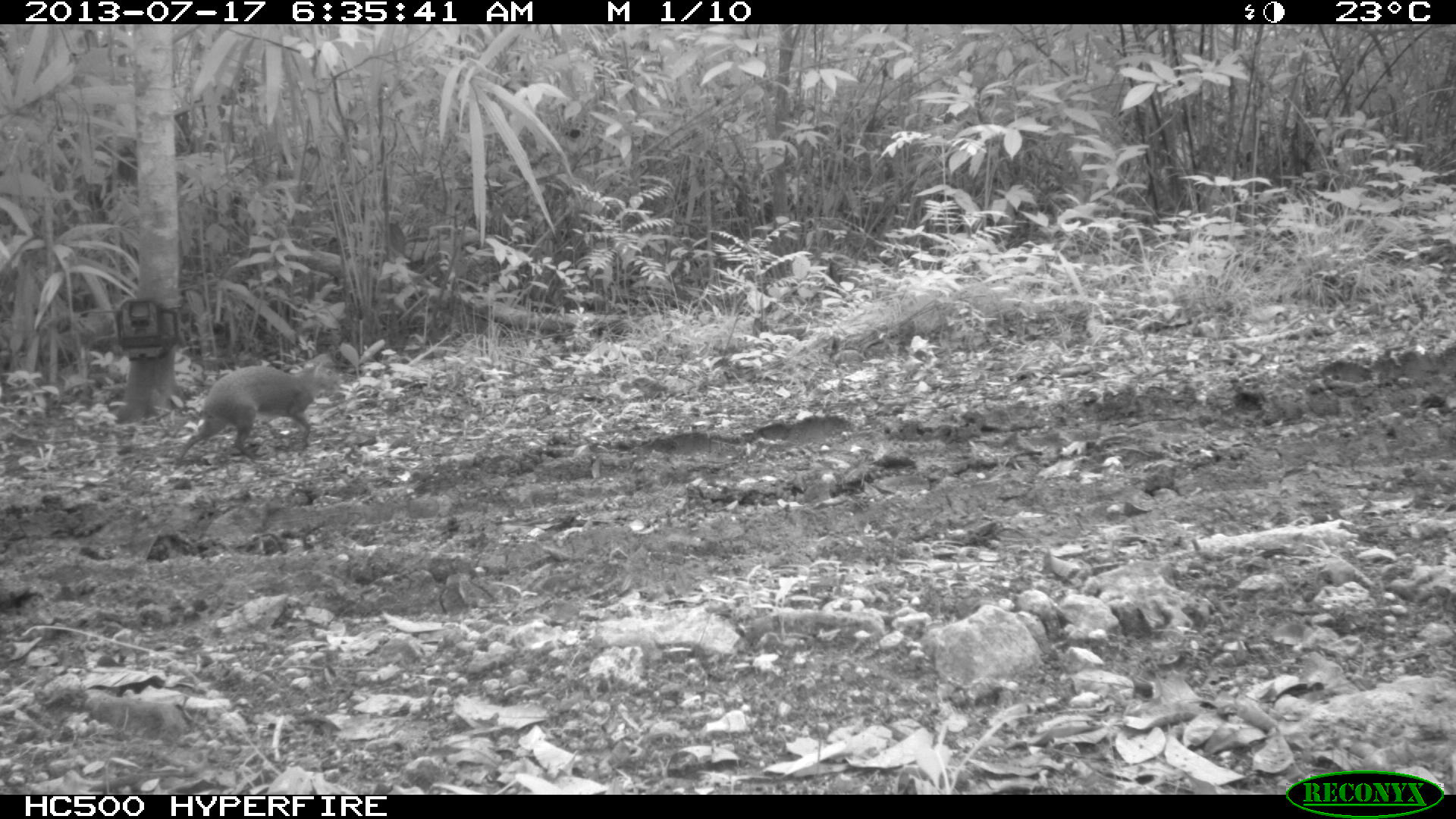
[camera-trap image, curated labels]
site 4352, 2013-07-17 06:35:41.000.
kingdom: Animalia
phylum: Chordata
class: Mammalia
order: Rodentia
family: Dasyproctidae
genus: Dasyprocta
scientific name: Dasyprocta punctata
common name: central american agouti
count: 1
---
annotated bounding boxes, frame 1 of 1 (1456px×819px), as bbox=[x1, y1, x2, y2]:
dasyprocta punctata: bbox=[172, 359, 340, 467]